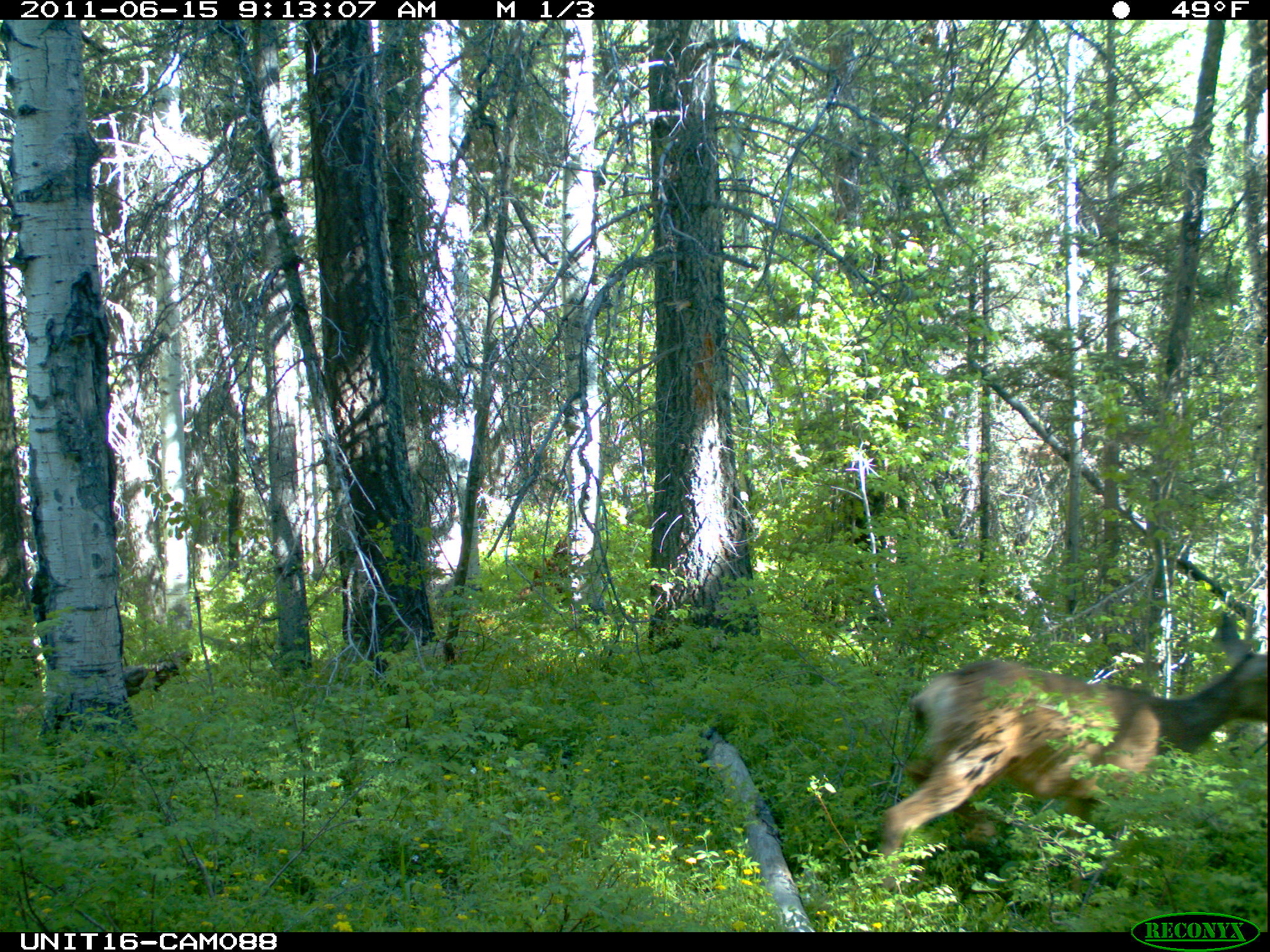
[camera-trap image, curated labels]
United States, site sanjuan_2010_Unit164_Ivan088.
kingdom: Animalia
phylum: Chordata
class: Mammalia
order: Artiodactyla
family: Cervidae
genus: Odocoileus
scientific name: Odocoileus hemionus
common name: mule deer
Odocoileus hemionus (mule deer).